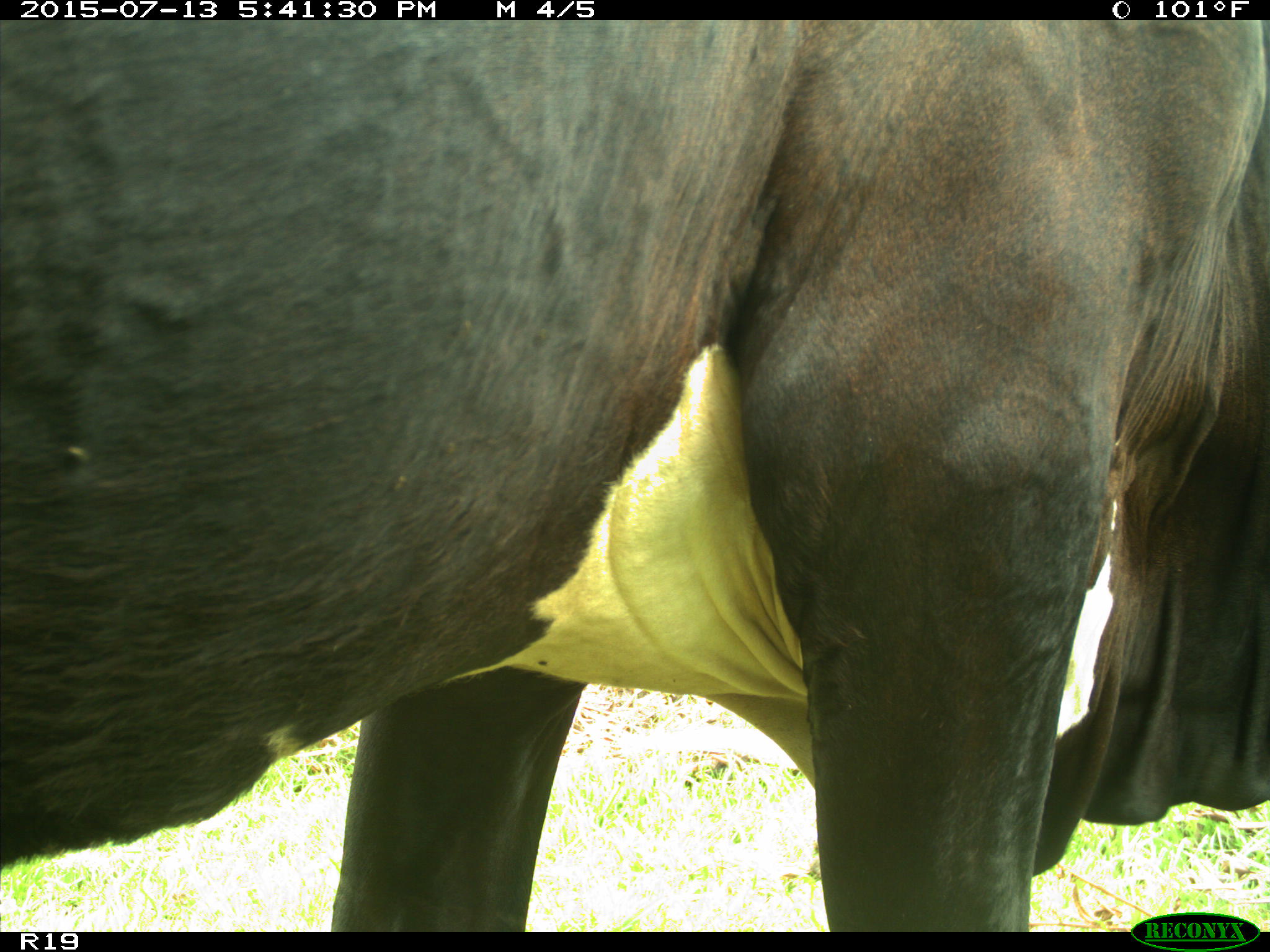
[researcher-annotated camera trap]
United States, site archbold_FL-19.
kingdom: Animalia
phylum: Chordata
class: Mammalia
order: Artiodactyla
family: Bovidae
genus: Bos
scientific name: Bos taurus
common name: domestic cow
Bos taurus (domestic cow).